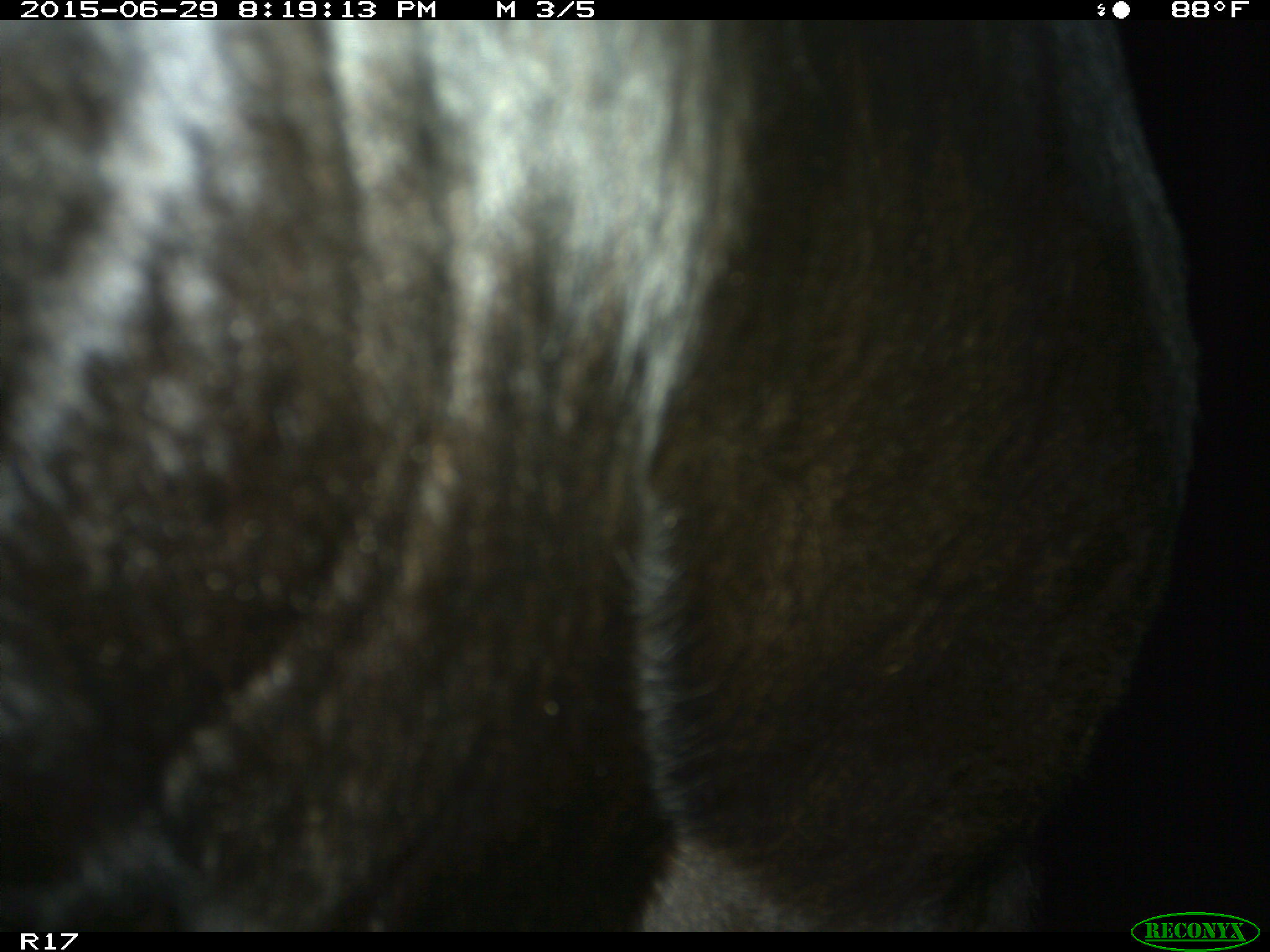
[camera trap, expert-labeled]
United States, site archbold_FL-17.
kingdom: Animalia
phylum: Chordata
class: Mammalia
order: Artiodactyla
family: Bovidae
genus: Bos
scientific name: Bos taurus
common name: domestic cow